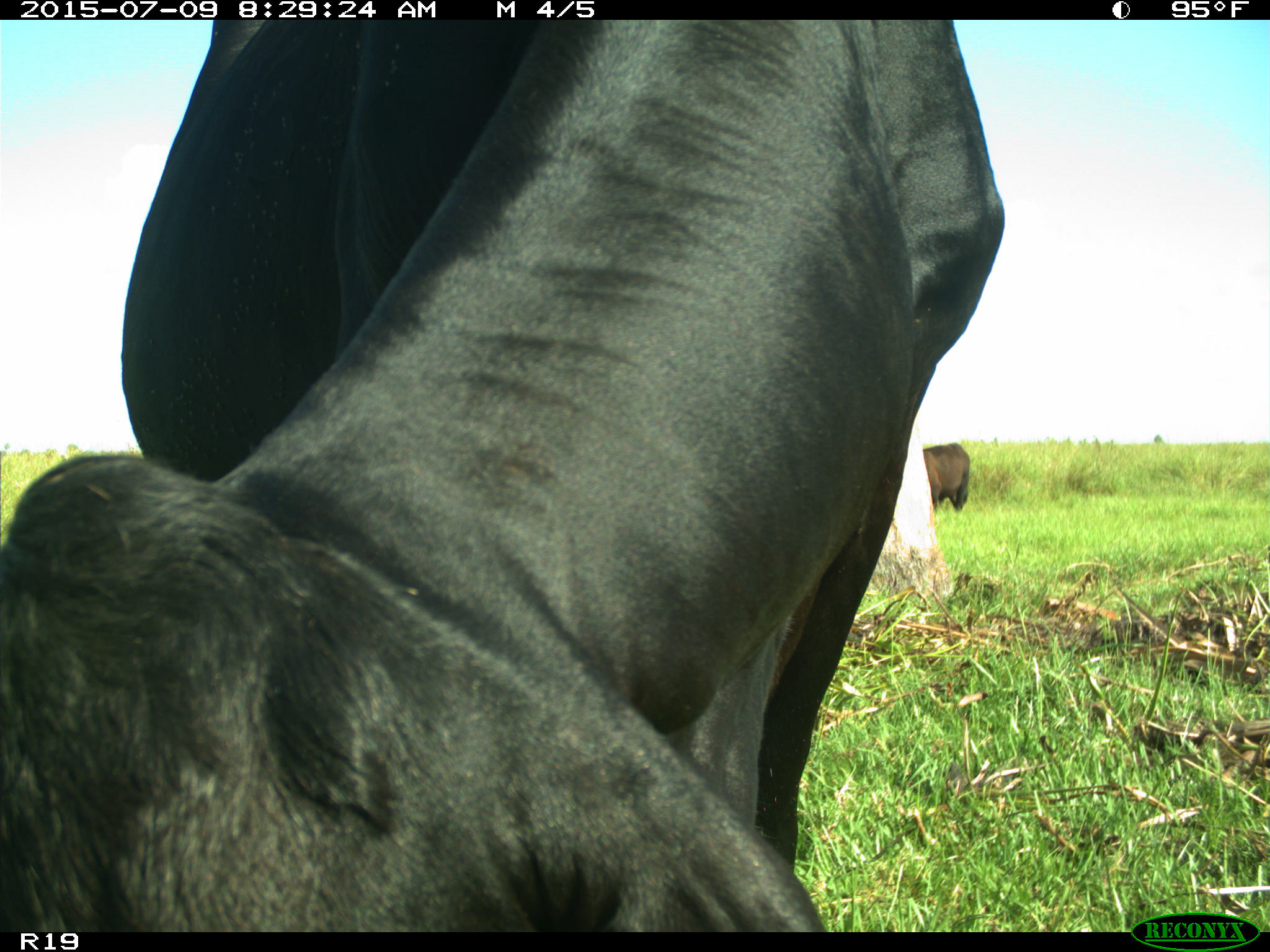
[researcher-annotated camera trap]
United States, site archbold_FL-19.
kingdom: Animalia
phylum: Chordata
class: Mammalia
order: Artiodactyla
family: Bovidae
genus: Bos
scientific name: Bos taurus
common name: domestic cow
Bos taurus (domestic cow).